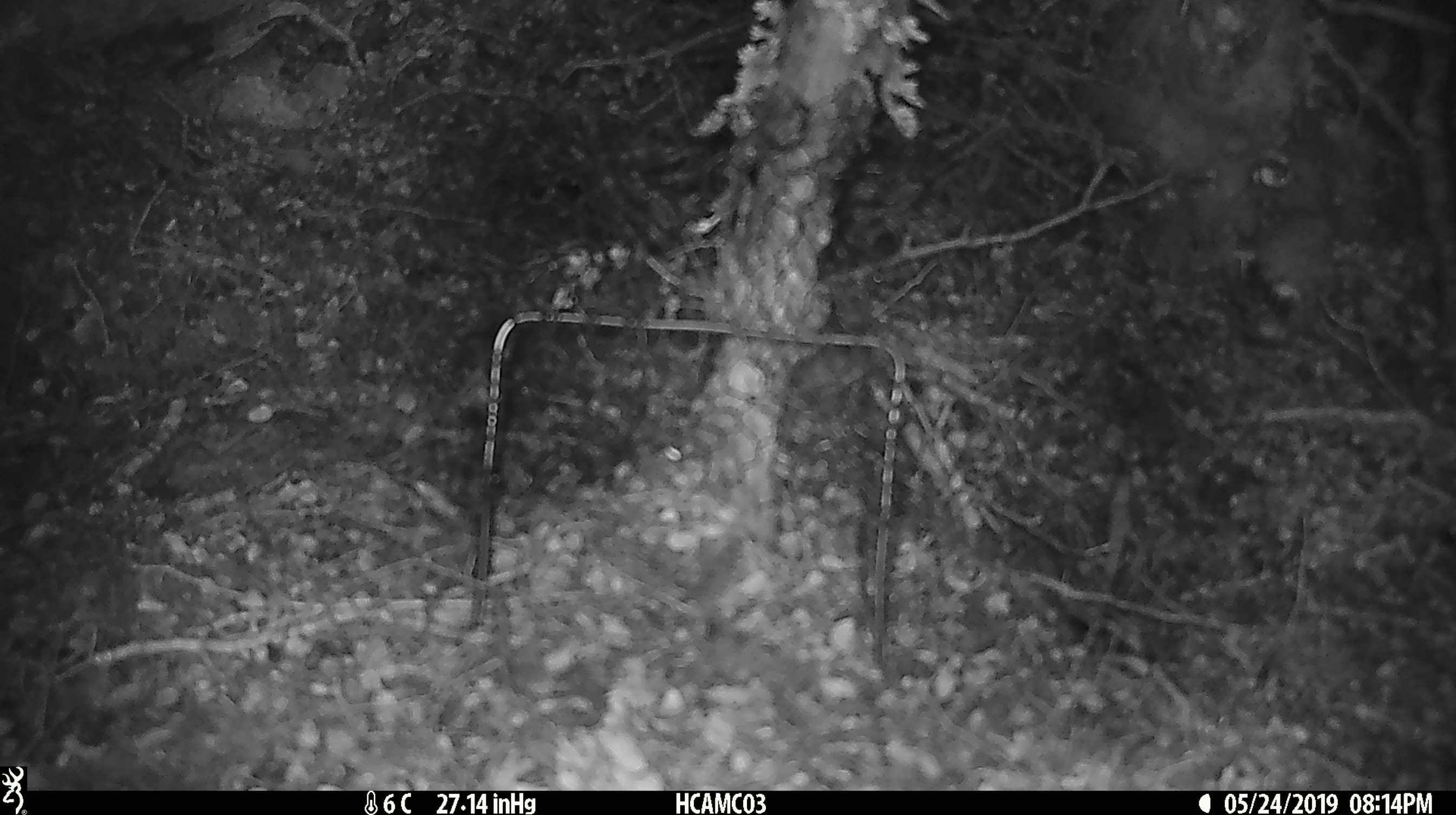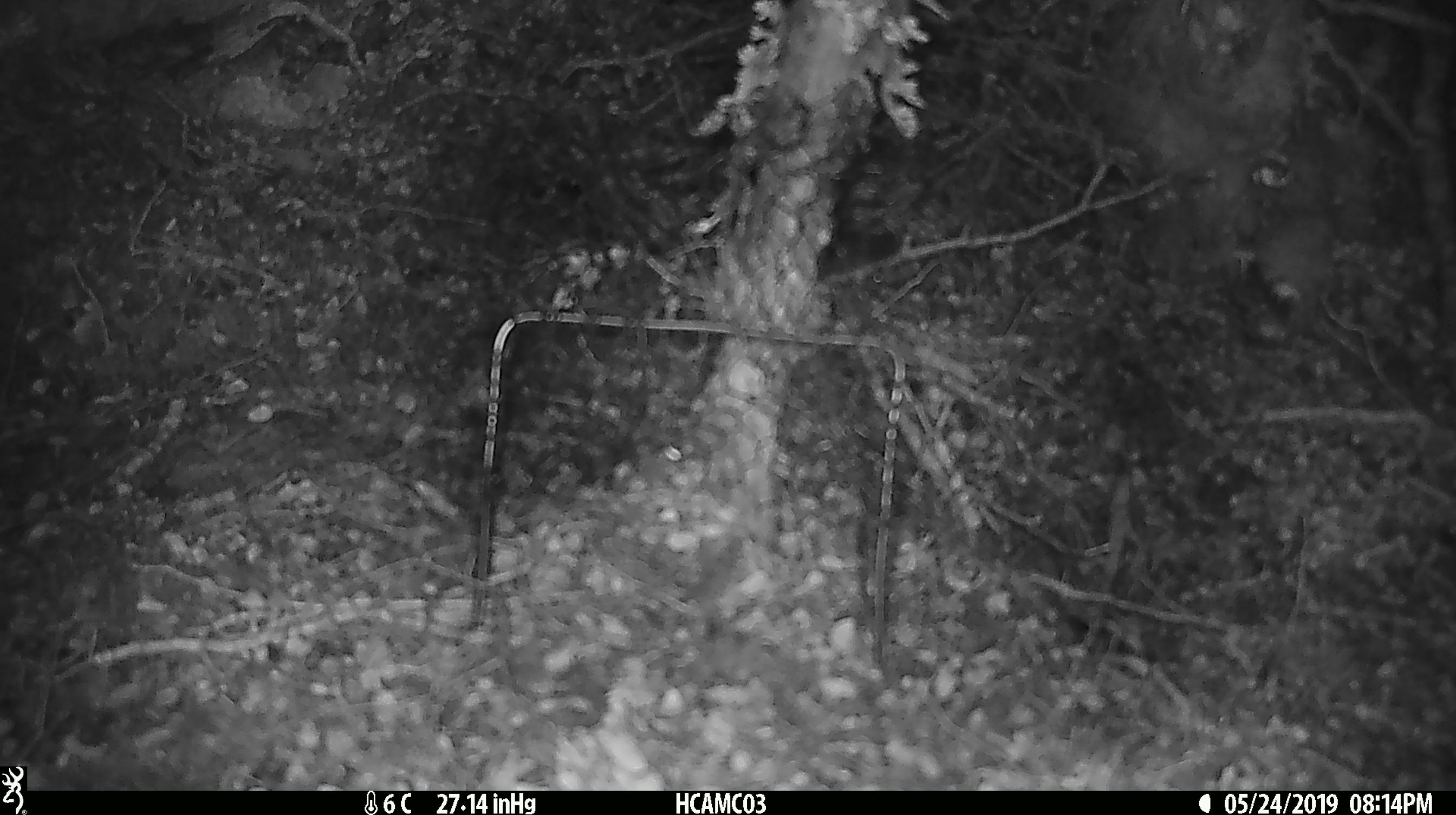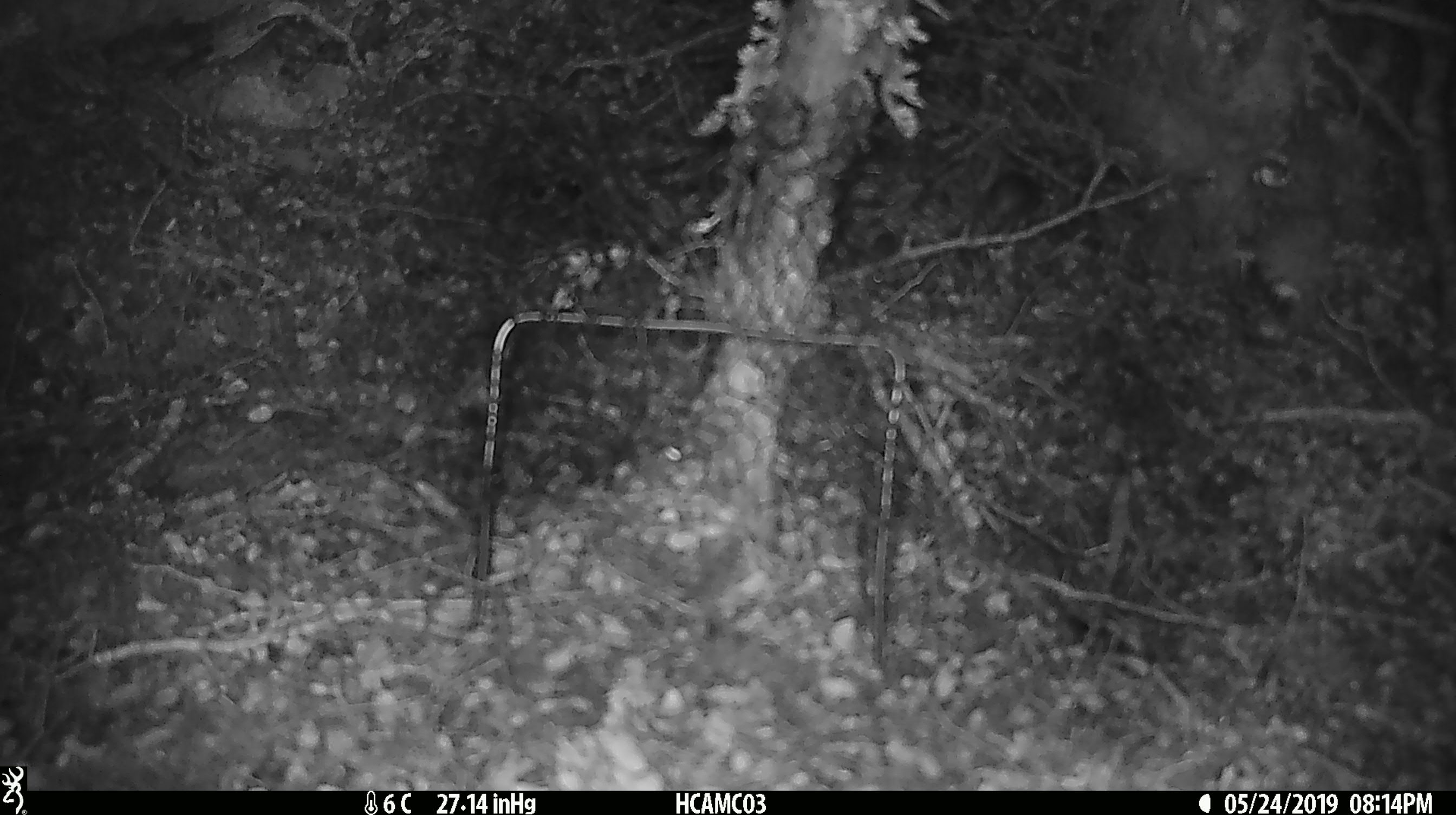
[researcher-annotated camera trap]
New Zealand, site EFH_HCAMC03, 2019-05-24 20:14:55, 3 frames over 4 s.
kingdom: Animalia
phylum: Chordata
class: Mammalia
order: Rodentia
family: Muridae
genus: Mus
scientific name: Mus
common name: mouse